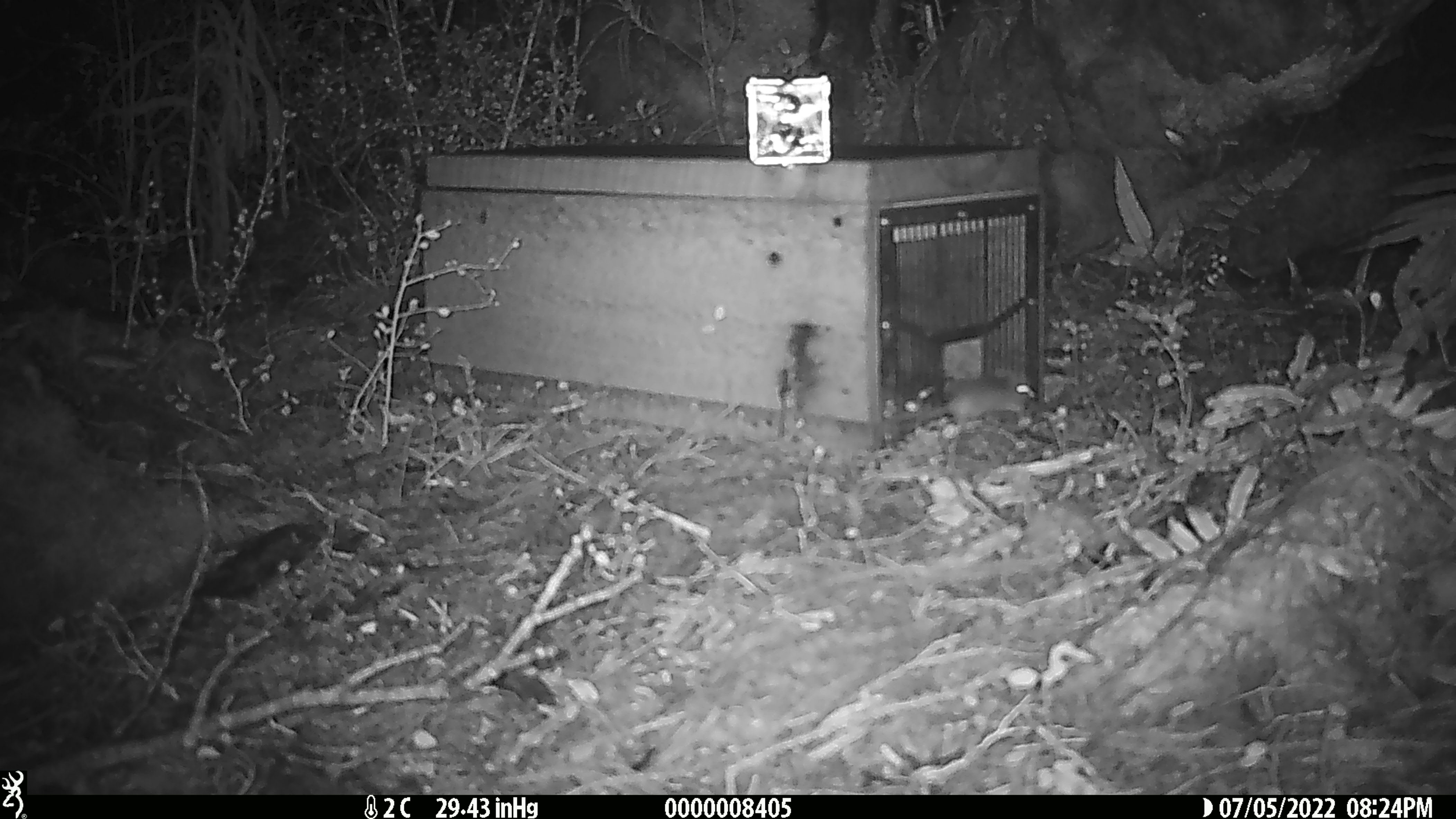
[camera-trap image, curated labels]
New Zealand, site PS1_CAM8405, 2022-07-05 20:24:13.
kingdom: Animalia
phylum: Chordata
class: Mammalia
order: Rodentia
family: Muridae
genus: Mus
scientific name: Mus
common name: mouse